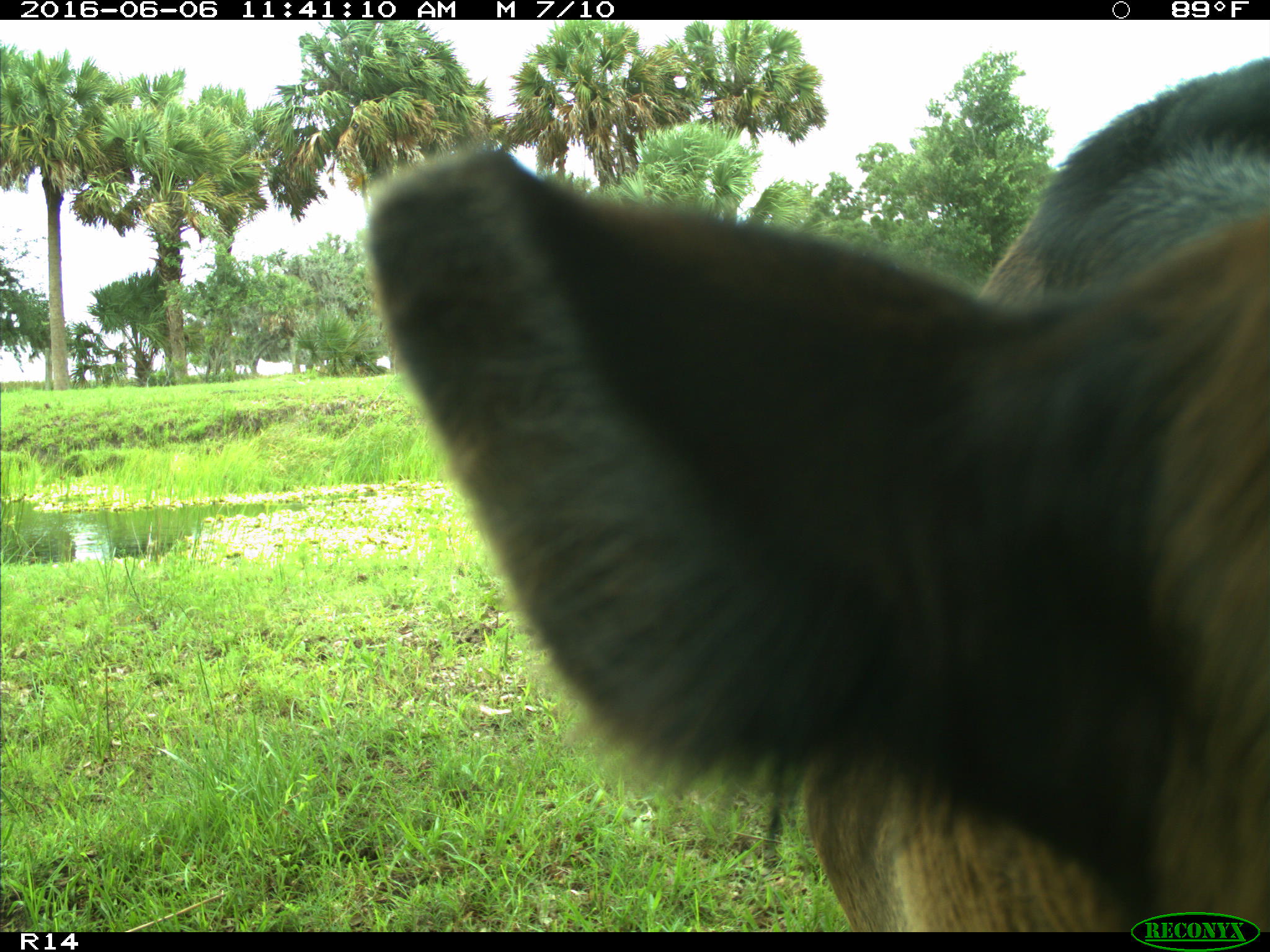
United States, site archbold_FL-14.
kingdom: Animalia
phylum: Chordata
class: Mammalia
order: Artiodactyla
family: Bovidae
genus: Bos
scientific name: Bos taurus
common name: domestic cow